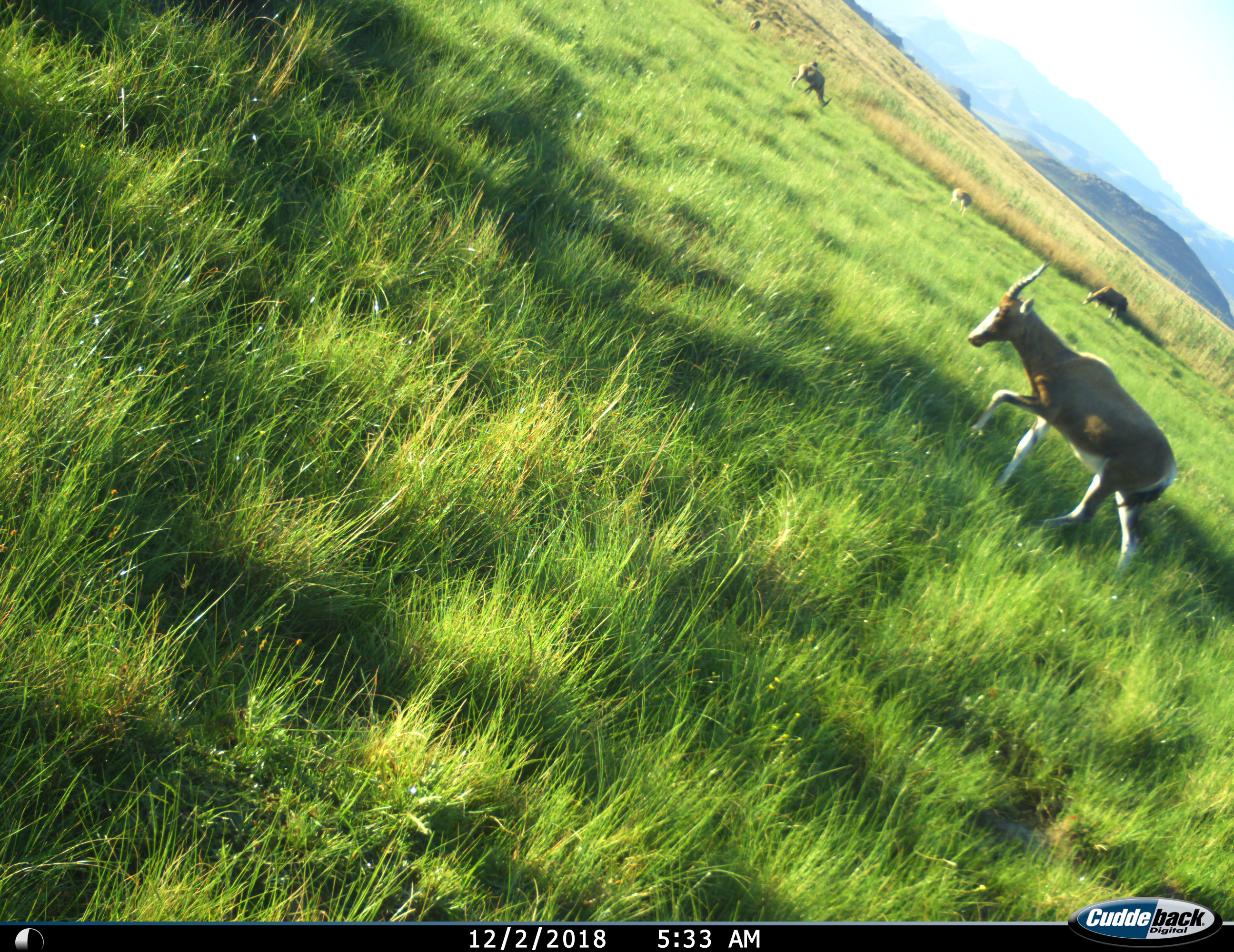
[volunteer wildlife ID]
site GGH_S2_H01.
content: unidentified animal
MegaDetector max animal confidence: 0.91